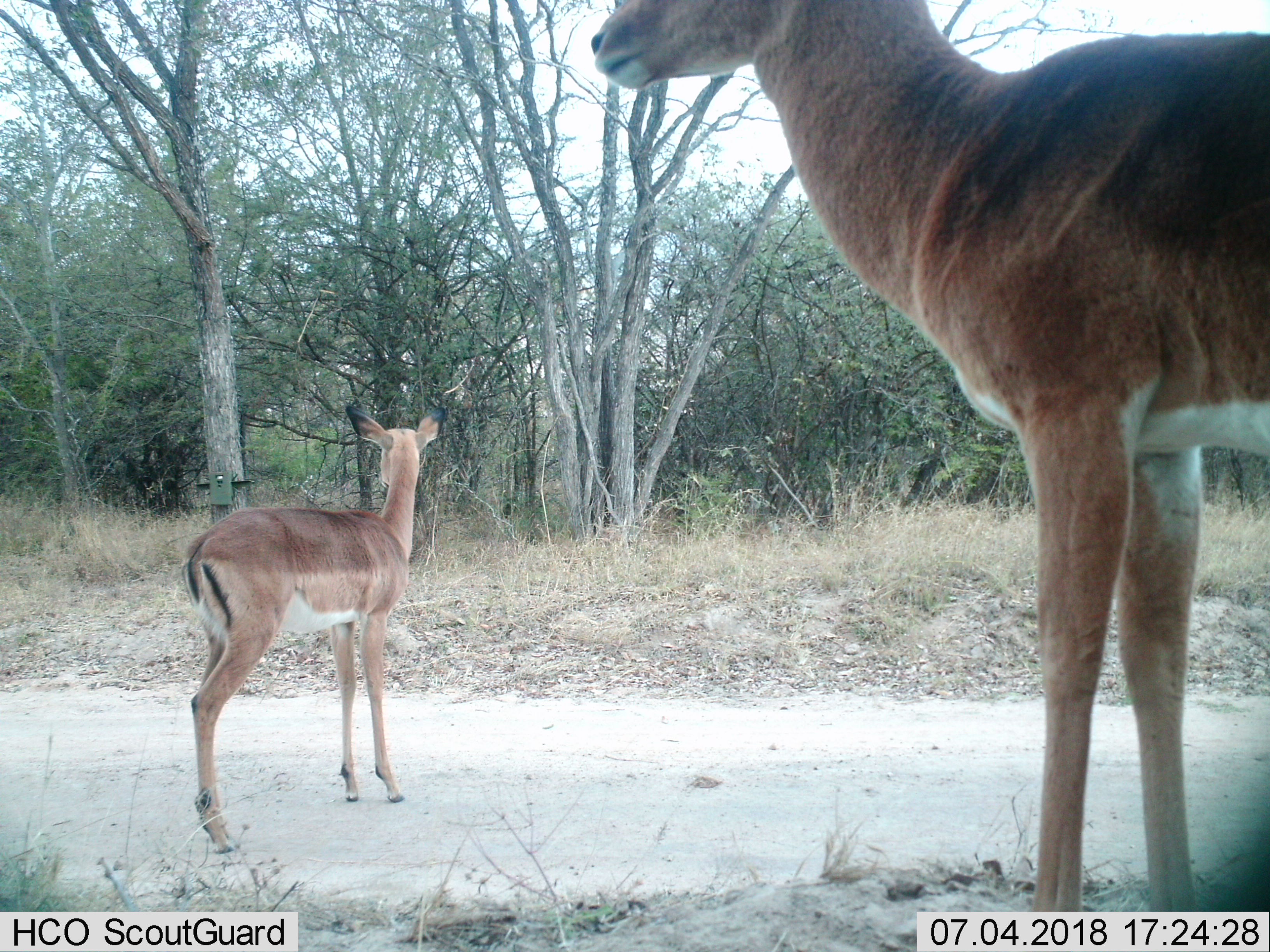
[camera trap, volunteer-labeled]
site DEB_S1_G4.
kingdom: Animalia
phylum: Chordata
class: Mammalia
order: Artiodactyla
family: Bovidae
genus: Aepyceros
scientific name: Aepyceros melampus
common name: impala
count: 2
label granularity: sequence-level